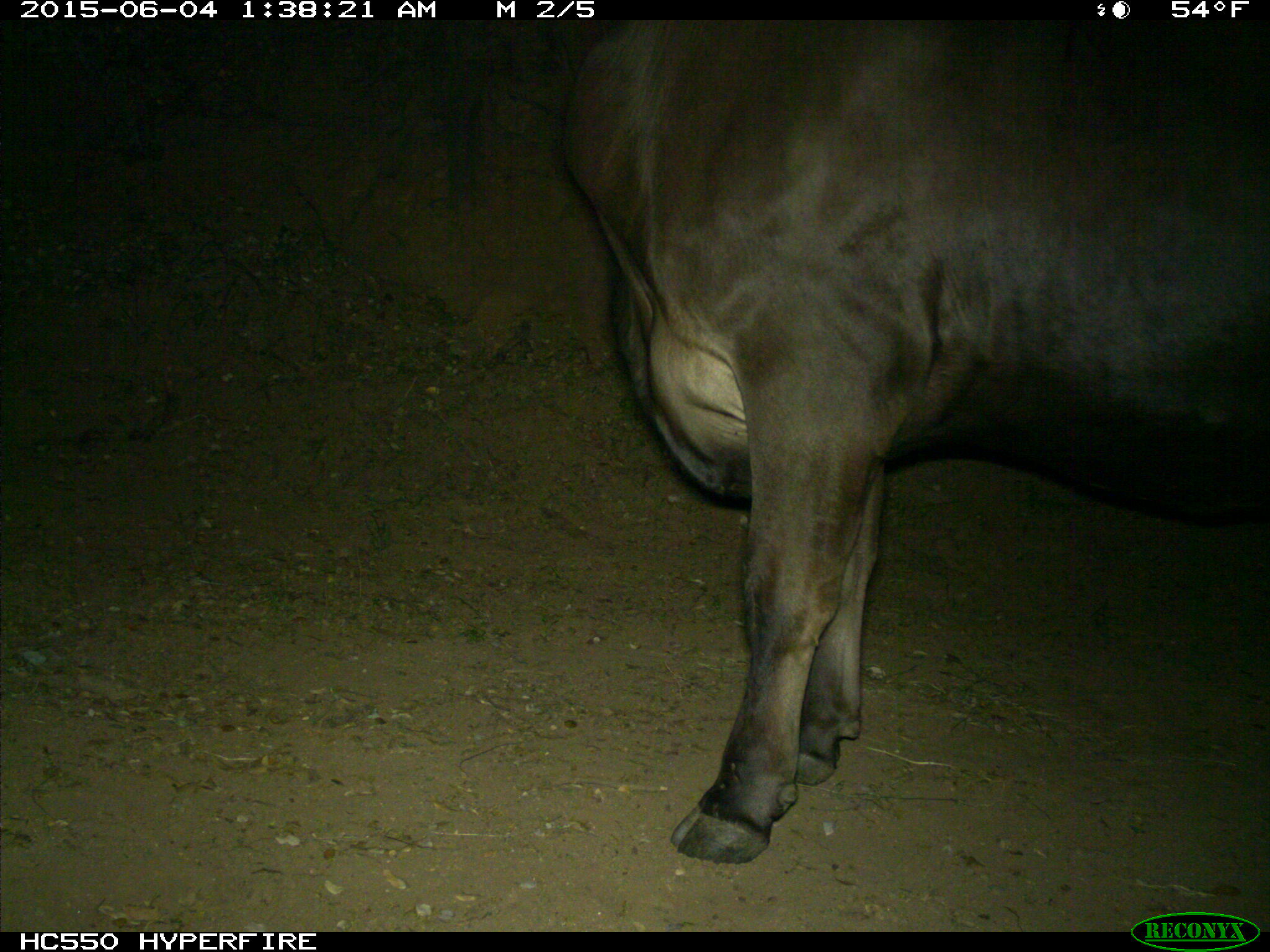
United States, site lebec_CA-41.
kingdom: Animalia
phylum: Chordata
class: Mammalia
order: Artiodactyla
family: Bovidae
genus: Bos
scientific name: Bos taurus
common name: domestic cow